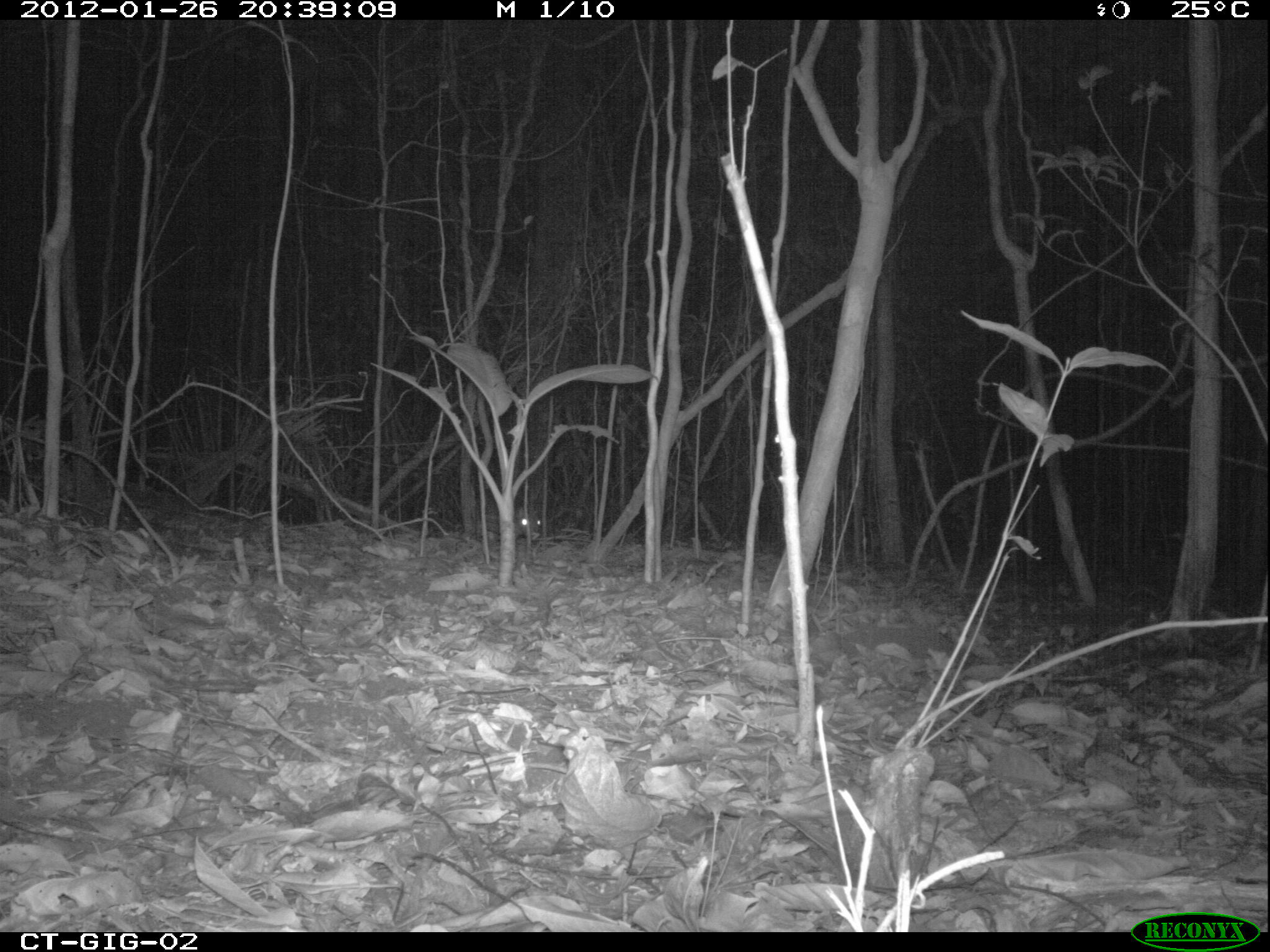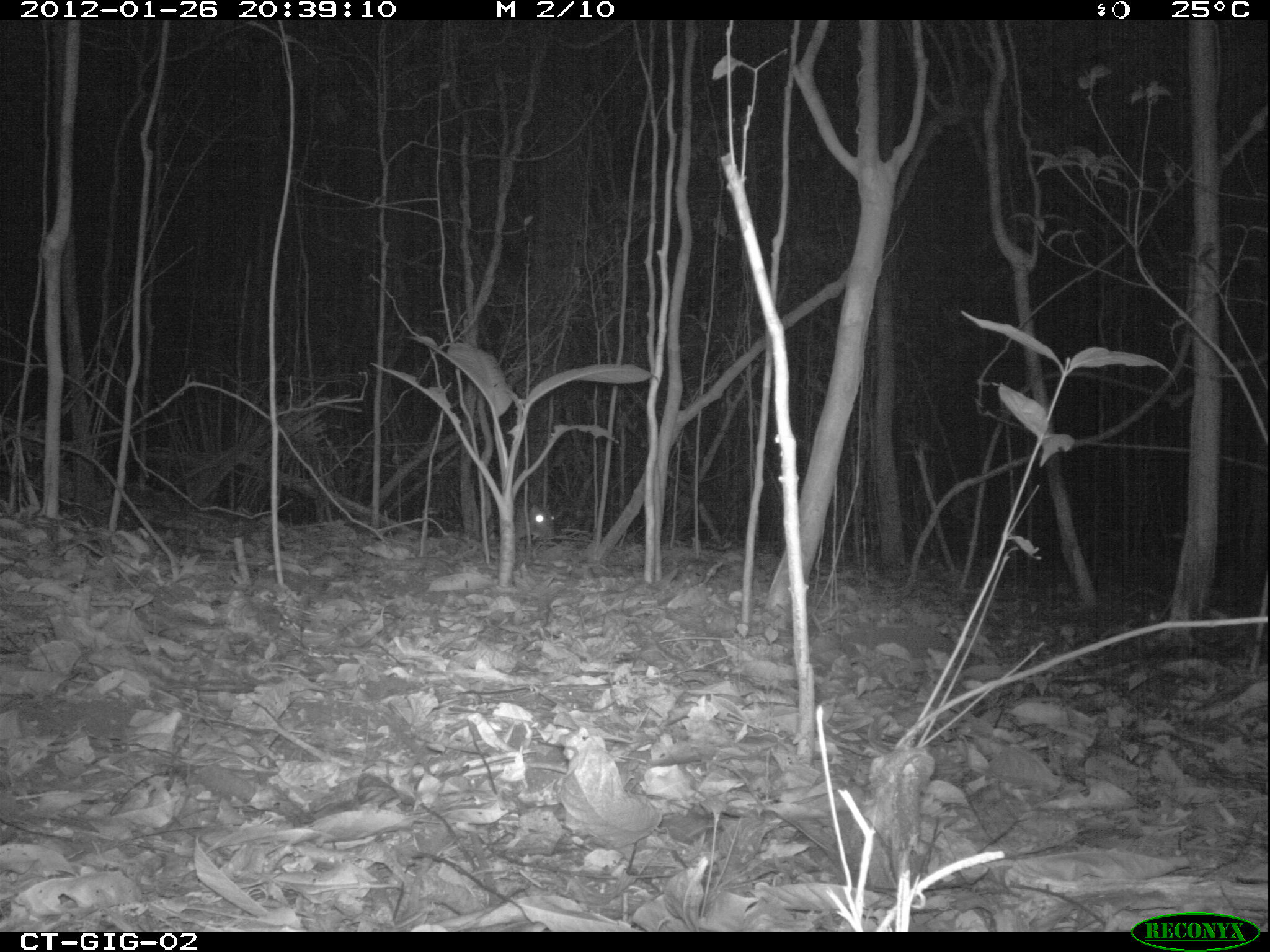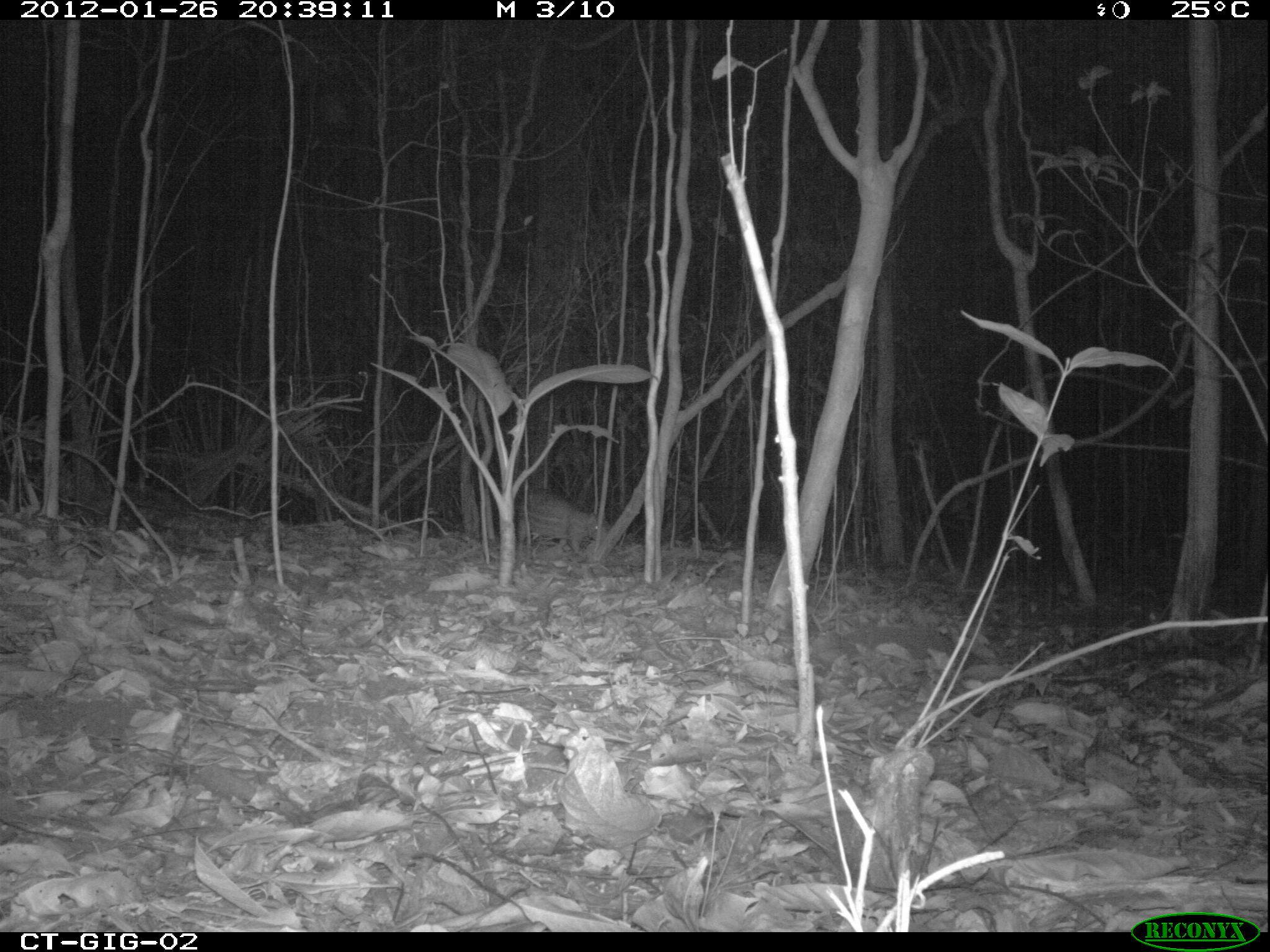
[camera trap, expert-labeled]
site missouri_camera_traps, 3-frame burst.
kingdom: Animalia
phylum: Chordata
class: Mammalia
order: Rodentia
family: Cuniculidae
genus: Cuniculus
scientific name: Cuniculus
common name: paca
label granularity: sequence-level